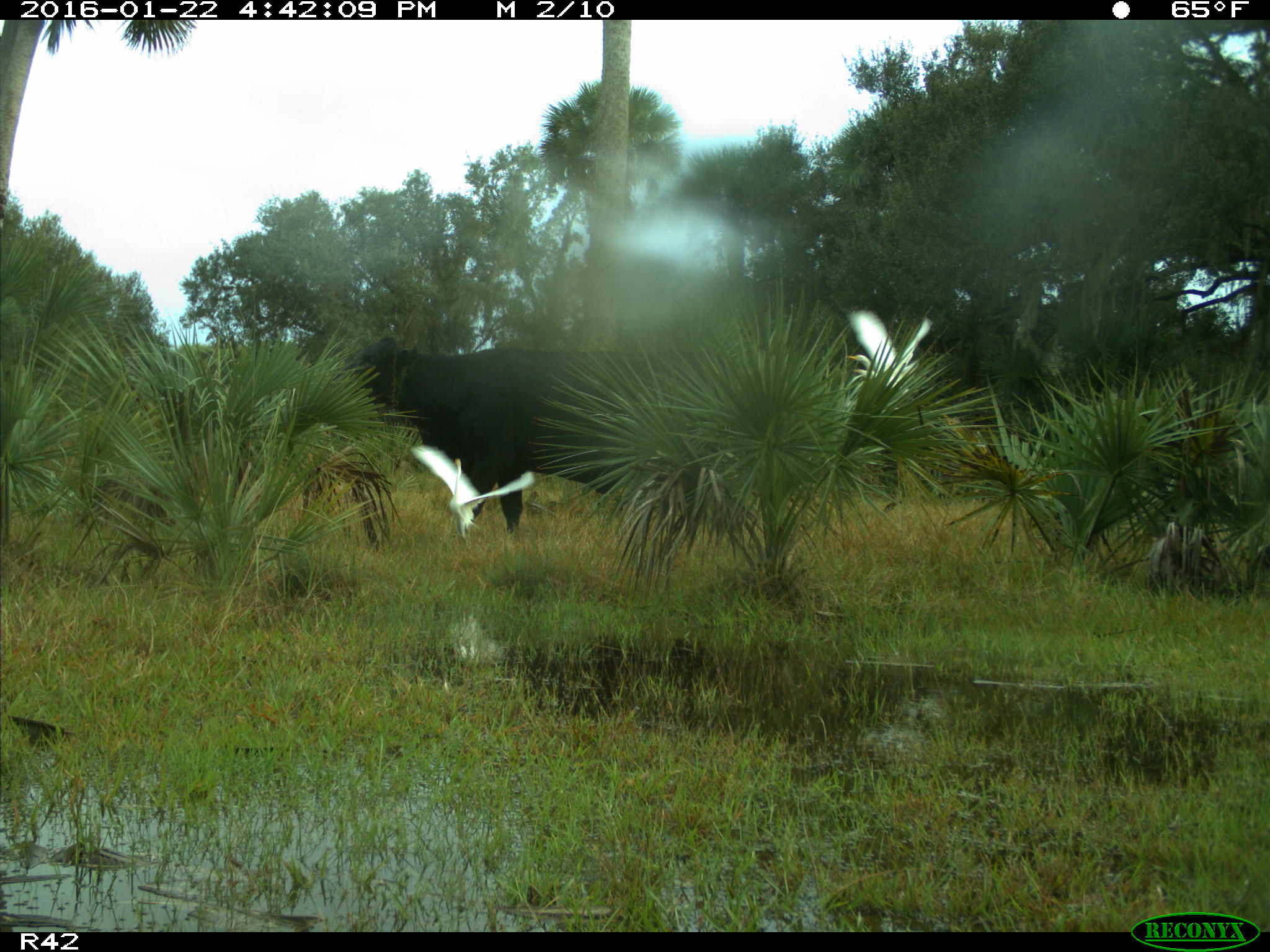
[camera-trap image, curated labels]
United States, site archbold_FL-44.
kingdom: Animalia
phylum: Chordata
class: Mammalia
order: Artiodactyla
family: Bovidae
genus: Bos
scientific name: Bos taurus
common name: domestic cow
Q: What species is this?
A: Bos taurus (domestic cow).